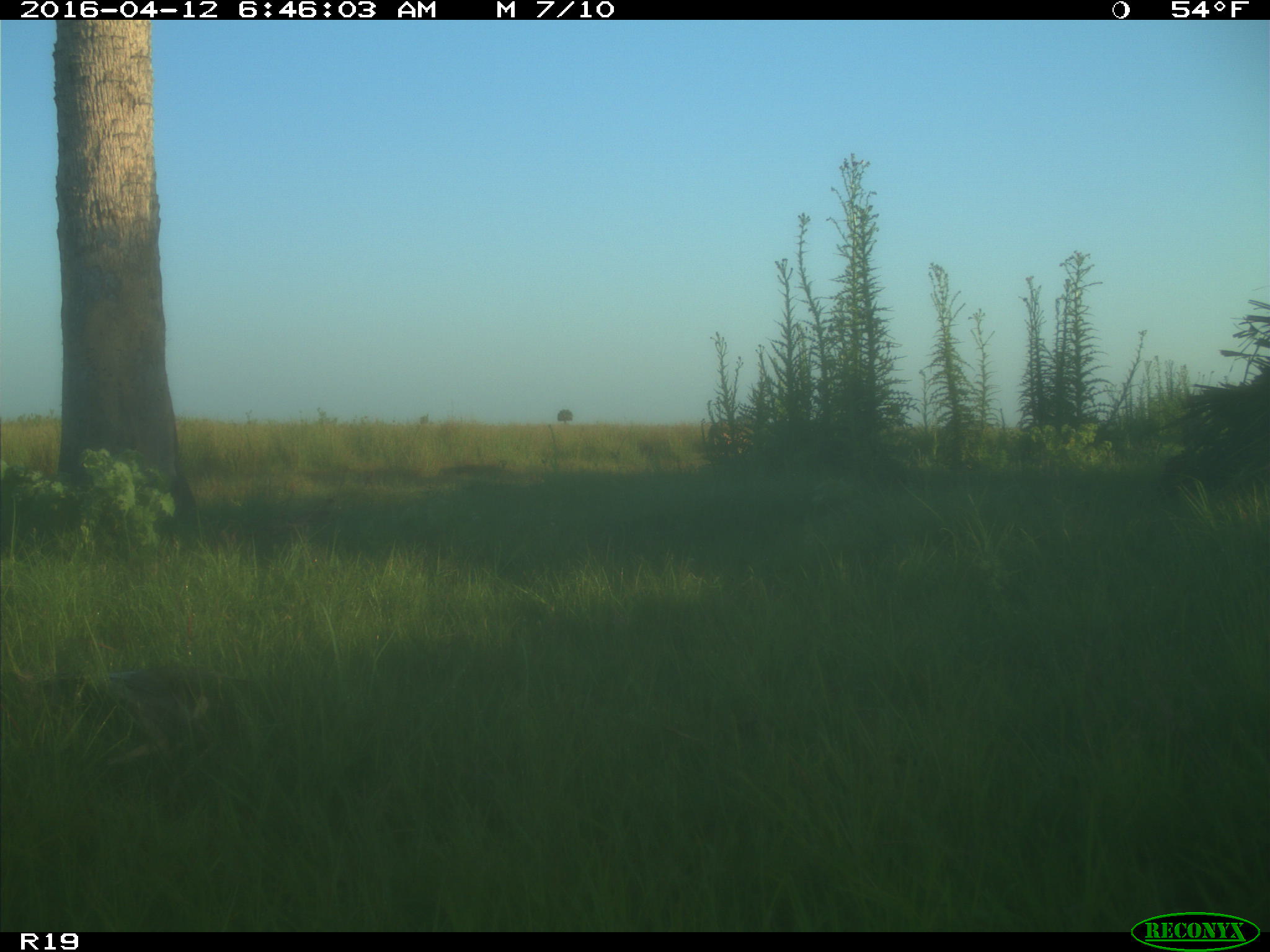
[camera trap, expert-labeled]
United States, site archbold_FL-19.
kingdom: Animalia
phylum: Chordata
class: Mammalia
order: Artiodactyla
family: Cervidae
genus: Odocoileus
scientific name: Odocoileus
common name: deer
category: unidentified deer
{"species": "unidentified deer (deer) (Odocoileus)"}